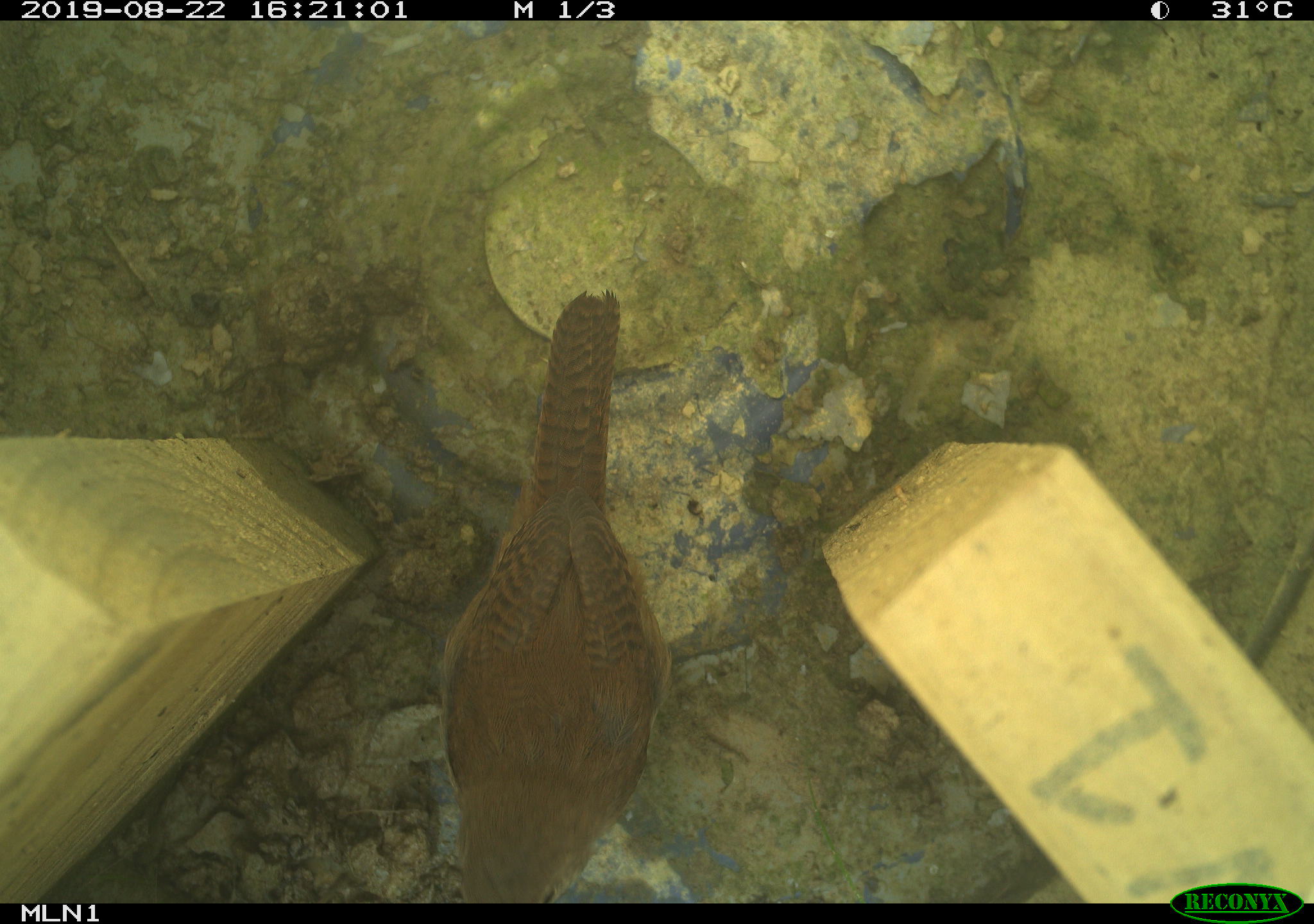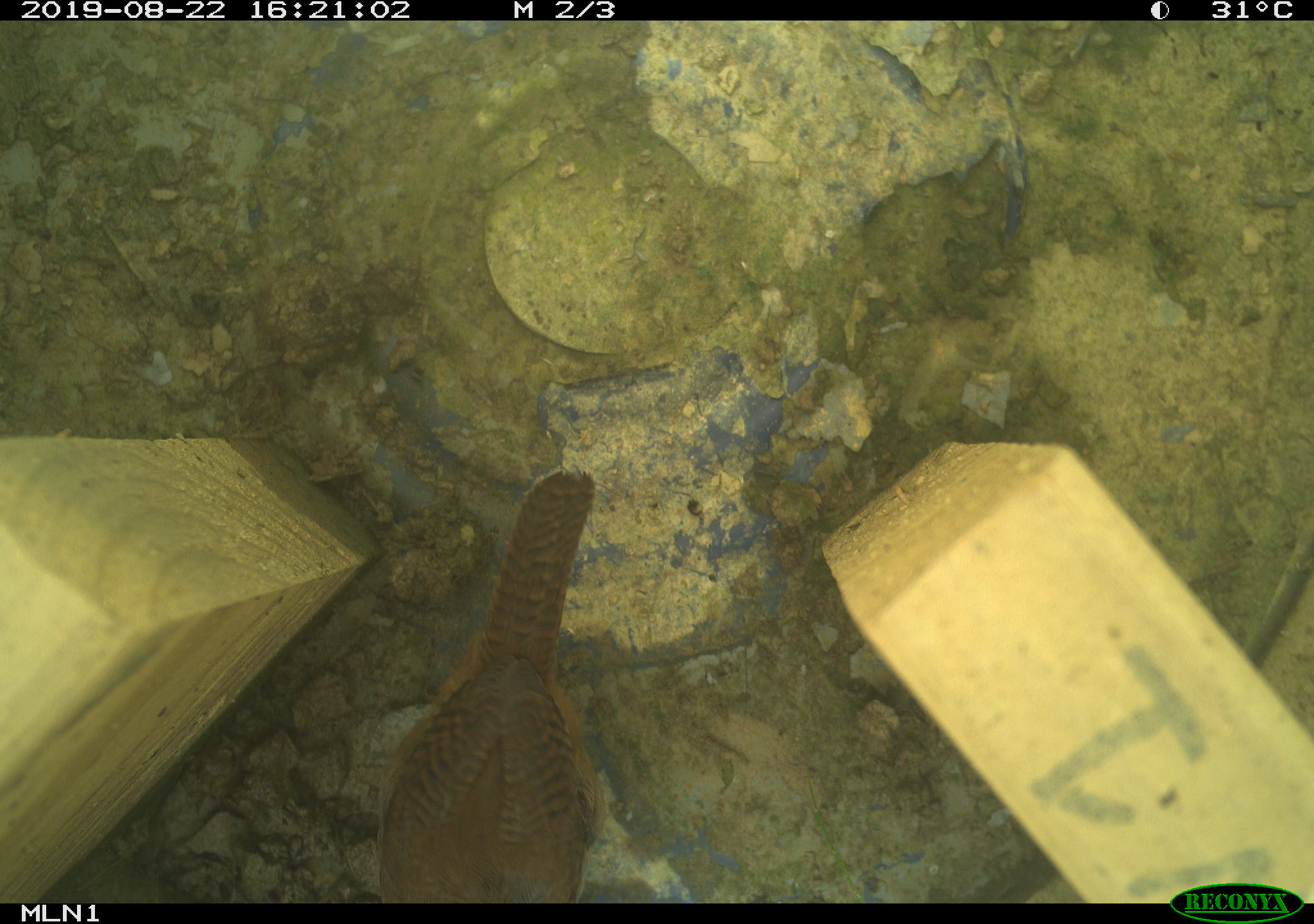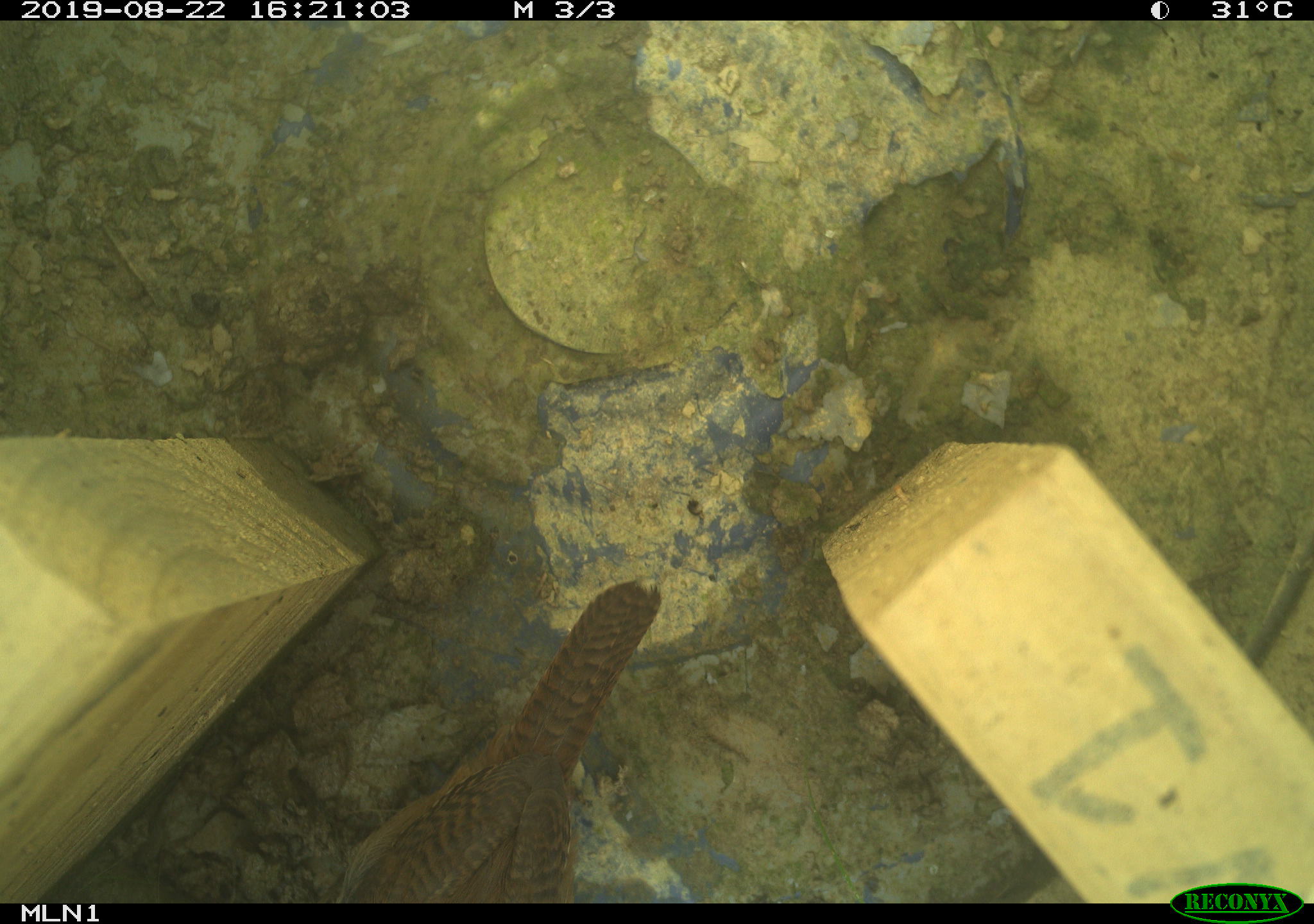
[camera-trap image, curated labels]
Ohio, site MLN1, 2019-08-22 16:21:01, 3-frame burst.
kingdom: Animalia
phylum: Chordata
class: Aves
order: Passeriformes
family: Troglodytidae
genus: Troglodytes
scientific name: Troglodytes aedon aedon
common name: northern house wren